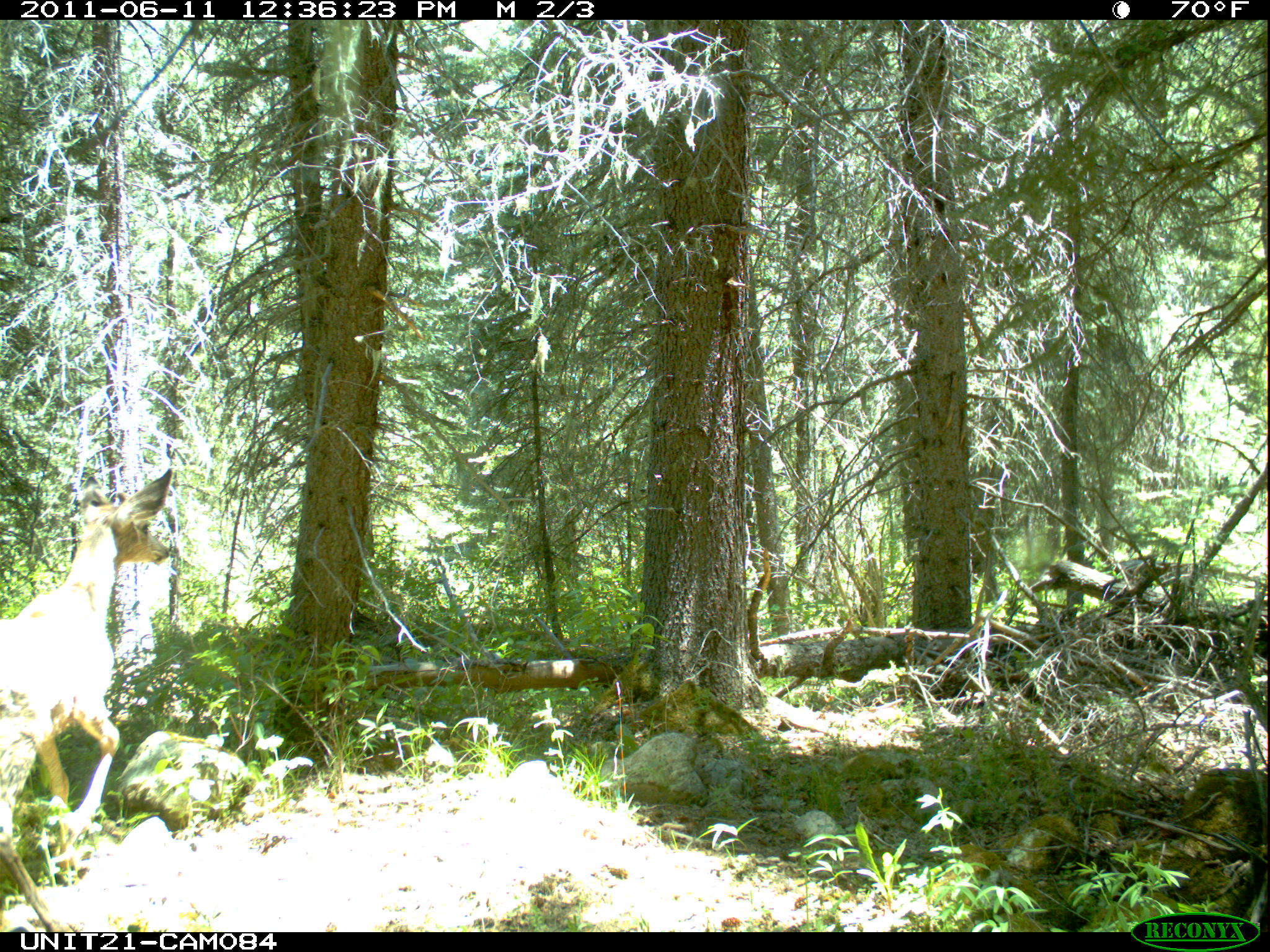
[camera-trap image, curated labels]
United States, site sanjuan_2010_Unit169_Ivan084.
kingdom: Animalia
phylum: Chordata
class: Mammalia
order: Artiodactyla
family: Cervidae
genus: Odocoileus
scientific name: Odocoileus hemionus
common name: mule deer